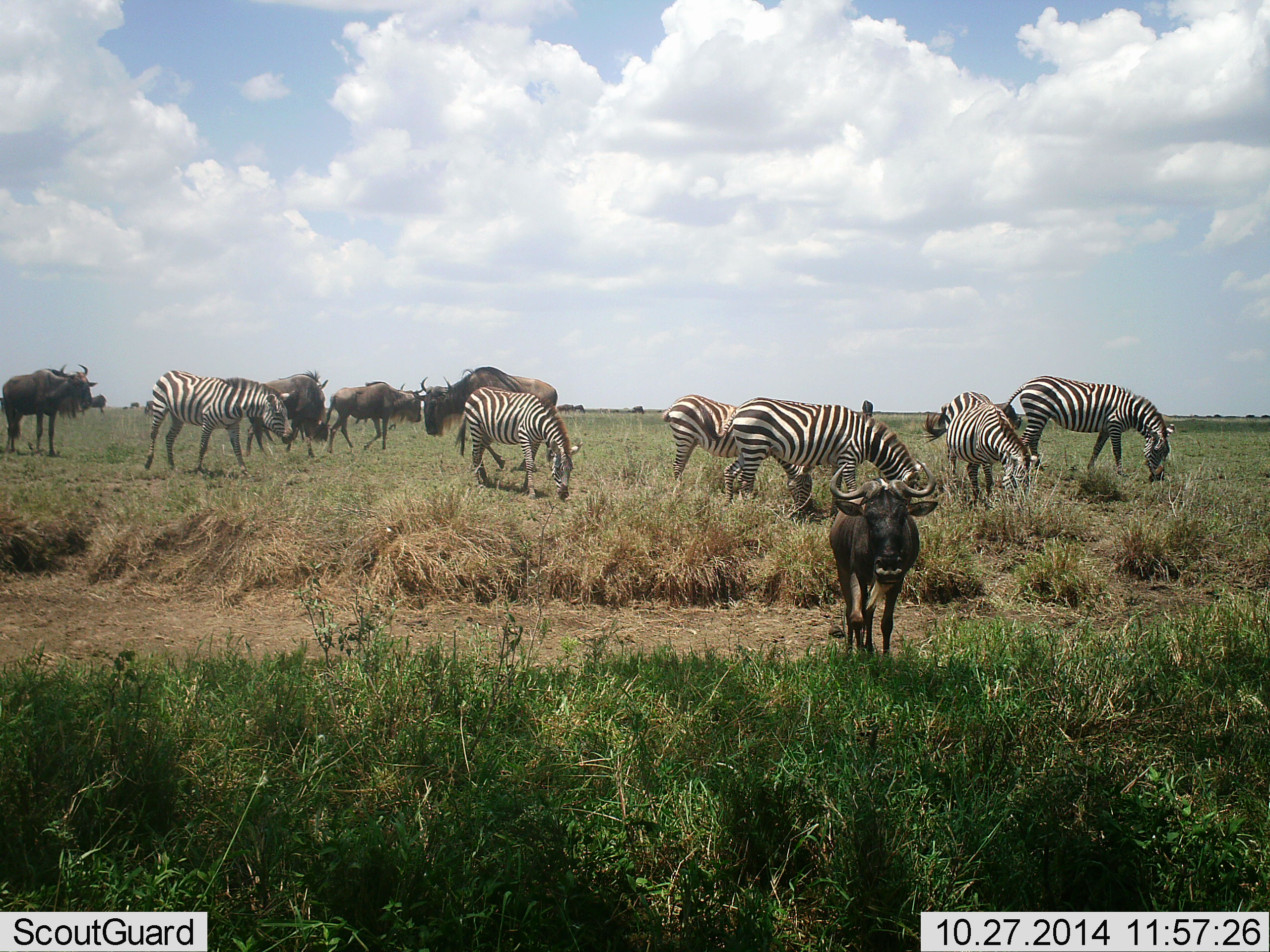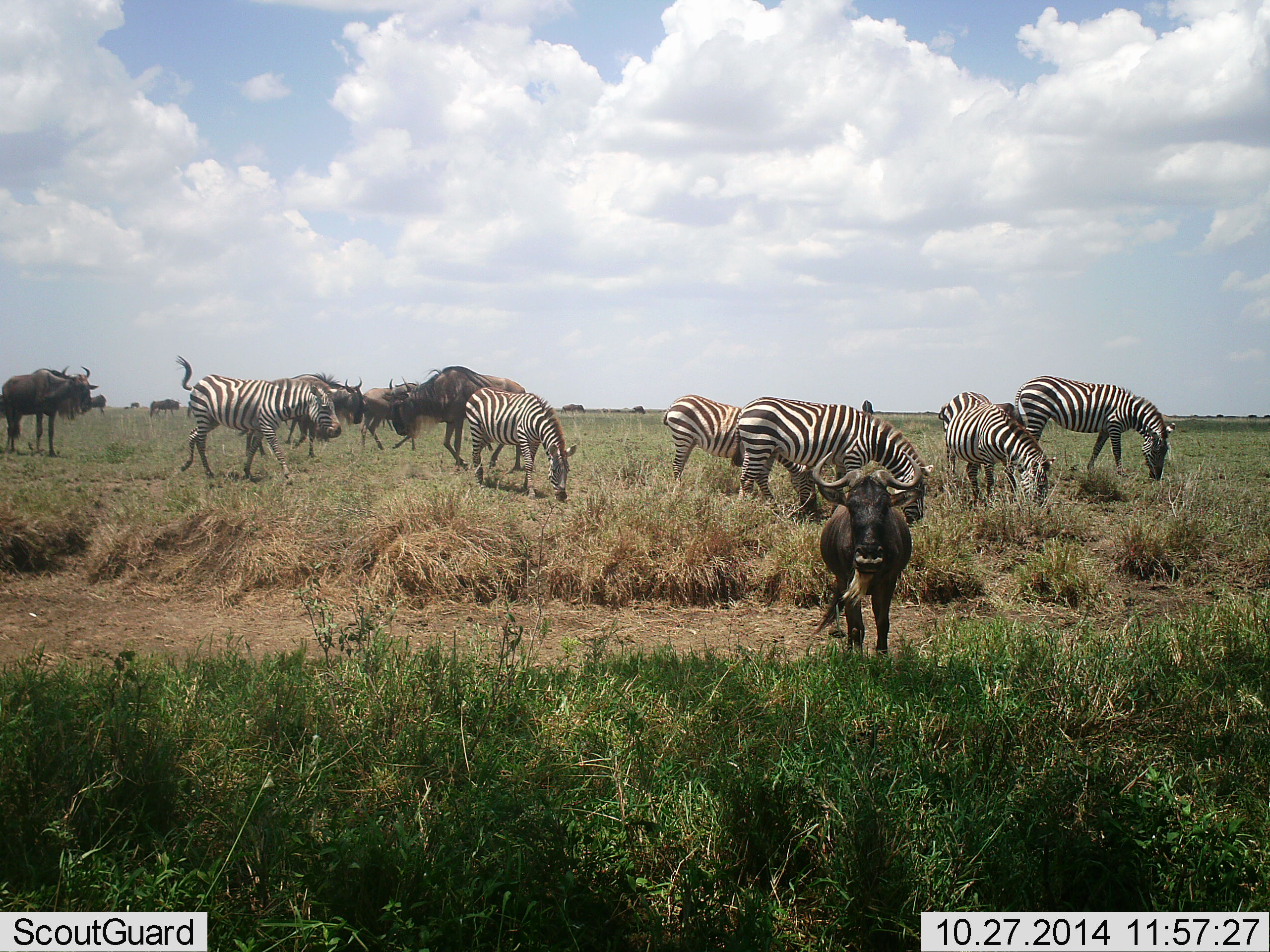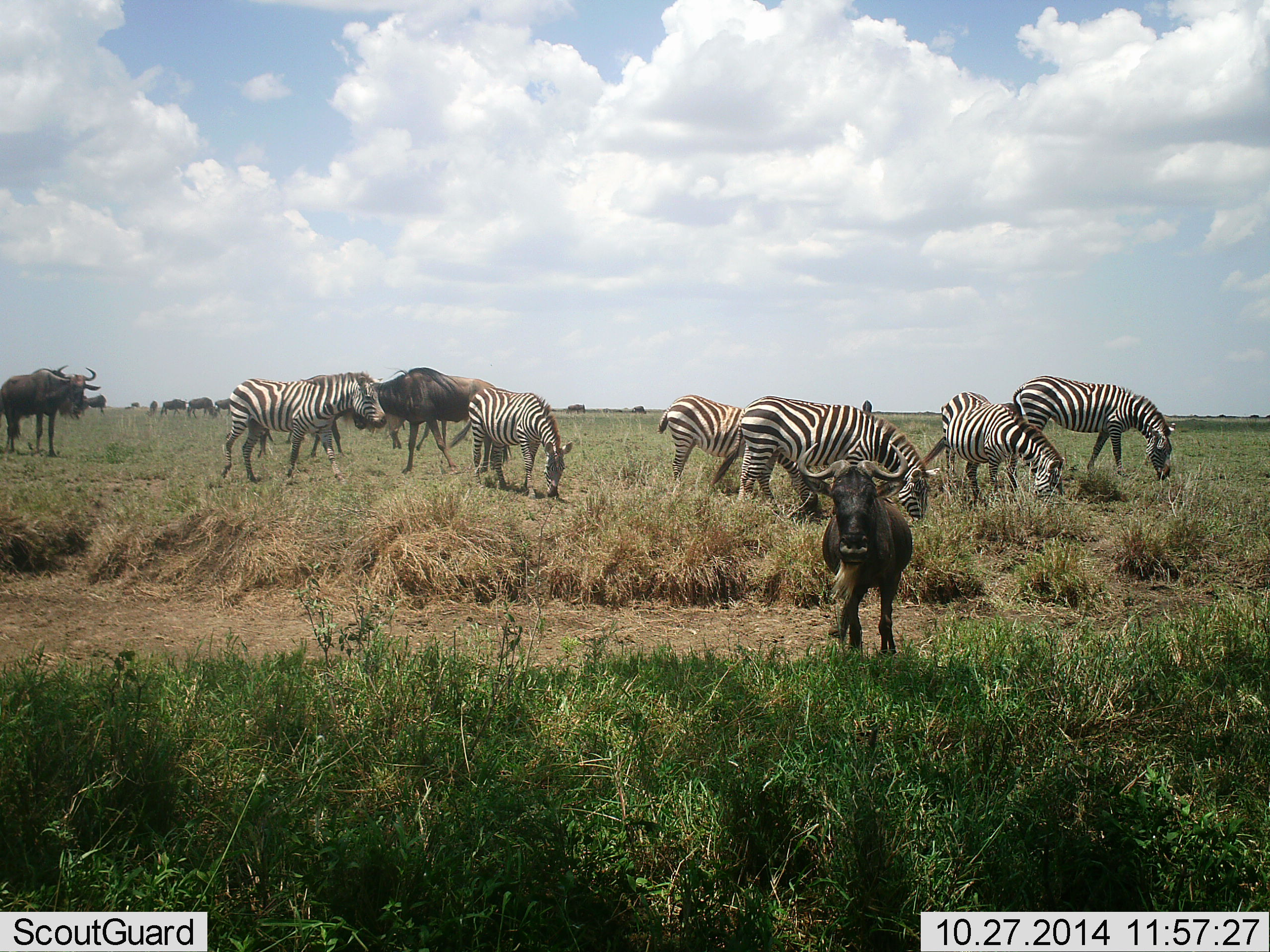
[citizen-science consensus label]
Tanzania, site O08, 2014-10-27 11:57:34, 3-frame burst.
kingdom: Animalia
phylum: Chordata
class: Mammalia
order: Artiodactyla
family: Bovidae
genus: Connochaetes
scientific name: Connochaetes taurinus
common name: blue wildebeest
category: wildebeest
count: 5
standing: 73%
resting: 0%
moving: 18%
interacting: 18%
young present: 9%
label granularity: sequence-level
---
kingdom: Animalia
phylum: Chordata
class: Mammalia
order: Perissodactyla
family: Equidae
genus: Equus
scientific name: Equus quagga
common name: plains zebra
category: zebra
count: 6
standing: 9%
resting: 0%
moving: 45%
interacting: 9%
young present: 0%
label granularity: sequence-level